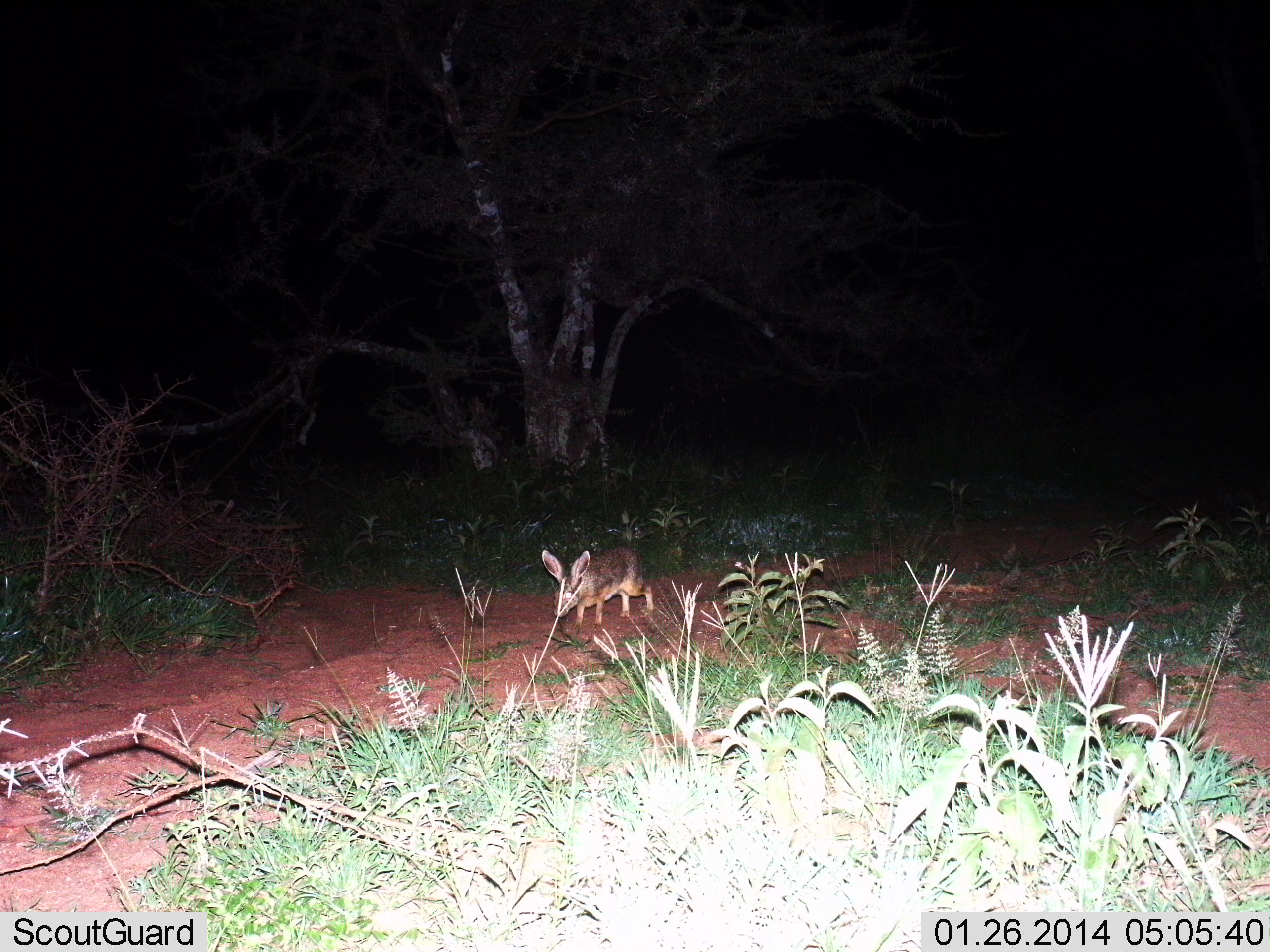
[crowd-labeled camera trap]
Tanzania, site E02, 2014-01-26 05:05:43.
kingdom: Animalia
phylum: Chordata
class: Mammalia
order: Lagomorpha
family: Leporidae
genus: Lepus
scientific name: Lepus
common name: hare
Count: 1.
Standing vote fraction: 20%.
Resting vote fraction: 10%.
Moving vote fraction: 70%.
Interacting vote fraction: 0%.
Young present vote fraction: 0%.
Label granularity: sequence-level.